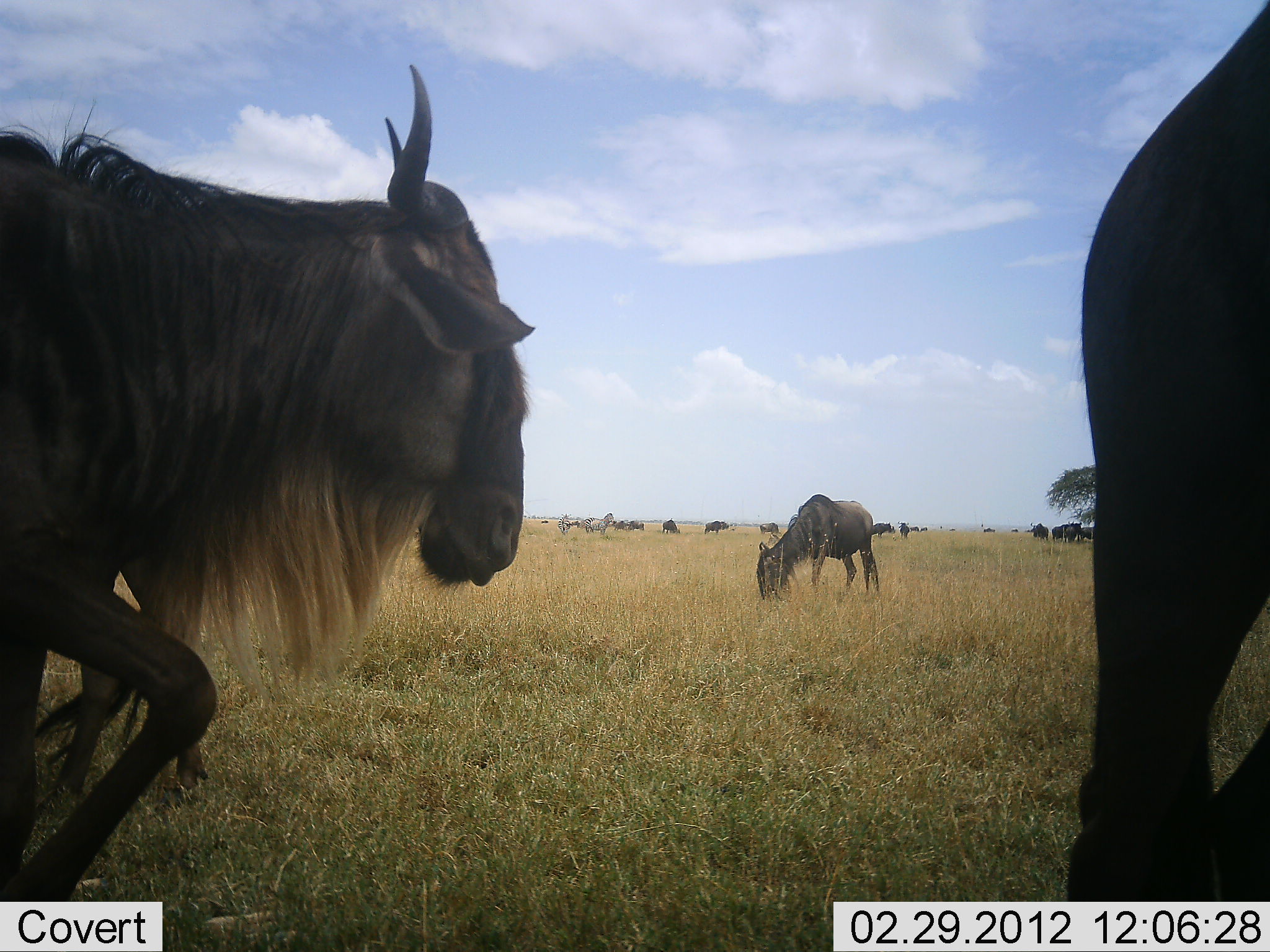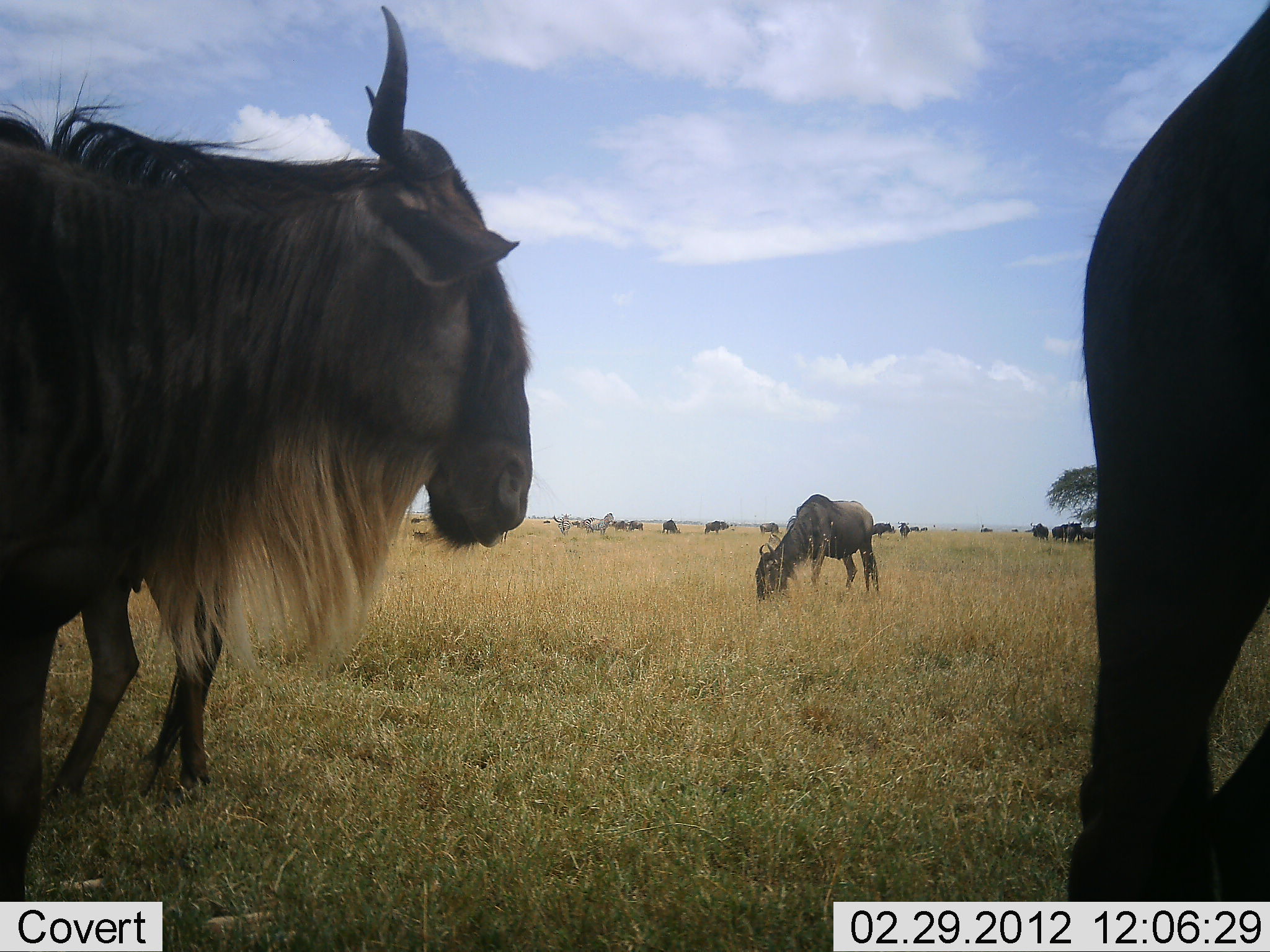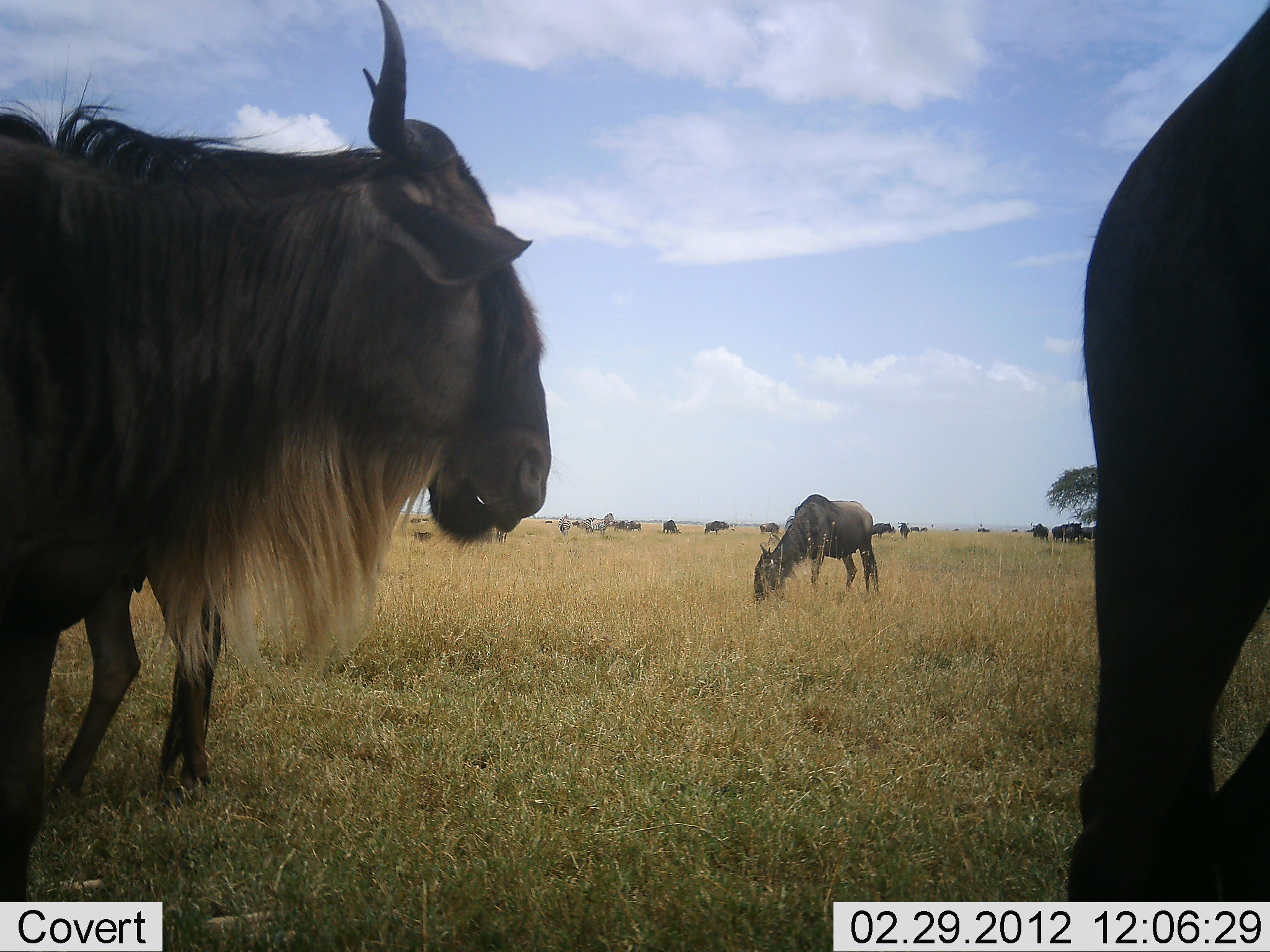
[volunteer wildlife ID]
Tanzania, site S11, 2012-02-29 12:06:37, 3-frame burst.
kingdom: Animalia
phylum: Chordata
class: Mammalia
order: Artiodactyla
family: Bovidae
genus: Connochaetes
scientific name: Connochaetes taurinus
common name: blue wildebeest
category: wildebeest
Wildebeest (blue wildebeest) (Connochaetes taurinus), count 11-50. Behavior (volunteer vote fractions): standing 83%, resting 28%, moving 11%, interacting 0%. Young present (vote fraction): 6%. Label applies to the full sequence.